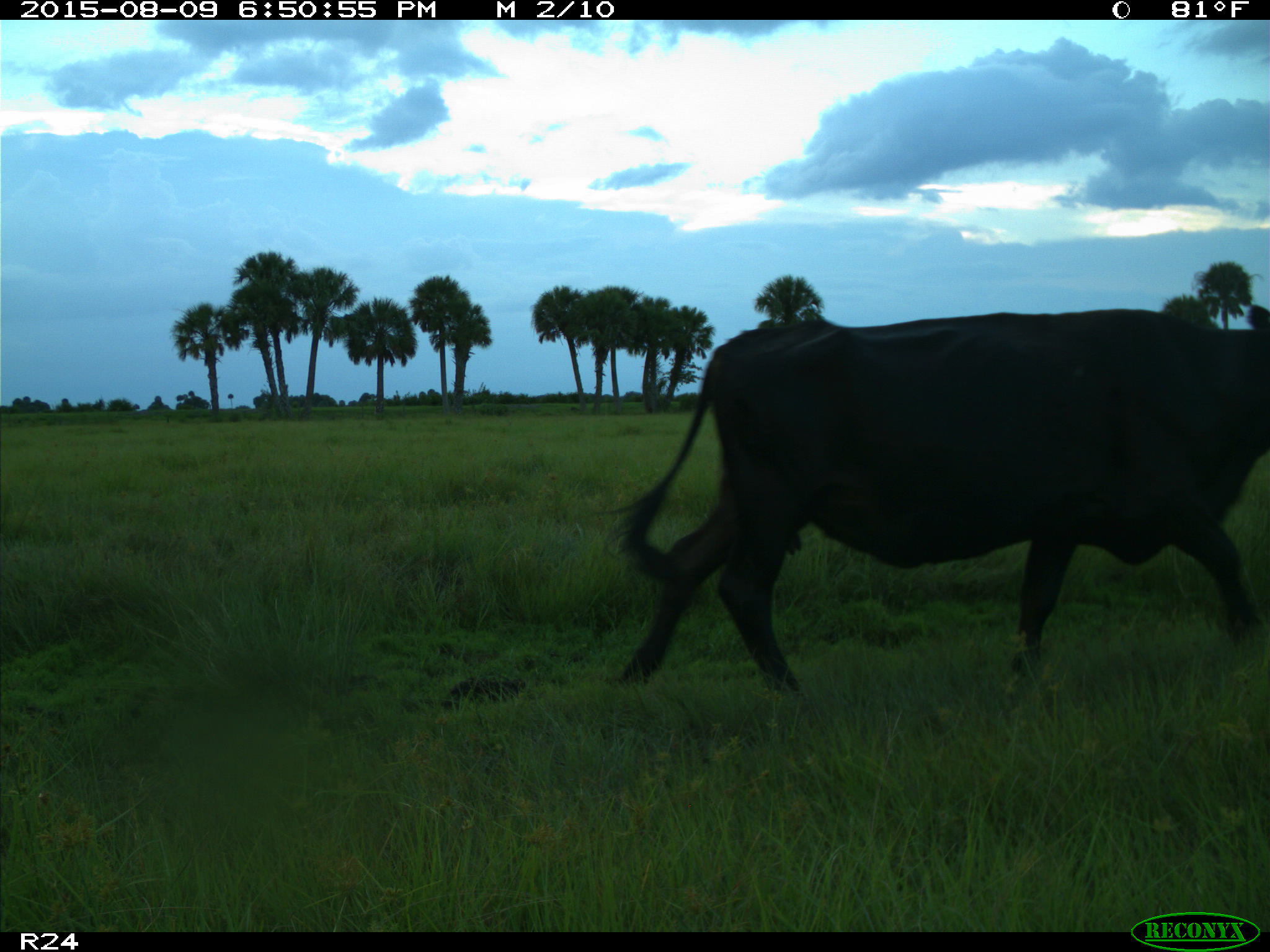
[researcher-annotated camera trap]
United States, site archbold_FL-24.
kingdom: Animalia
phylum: Chordata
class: Mammalia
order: Artiodactyla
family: Bovidae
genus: Bos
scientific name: Bos taurus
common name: domestic cow